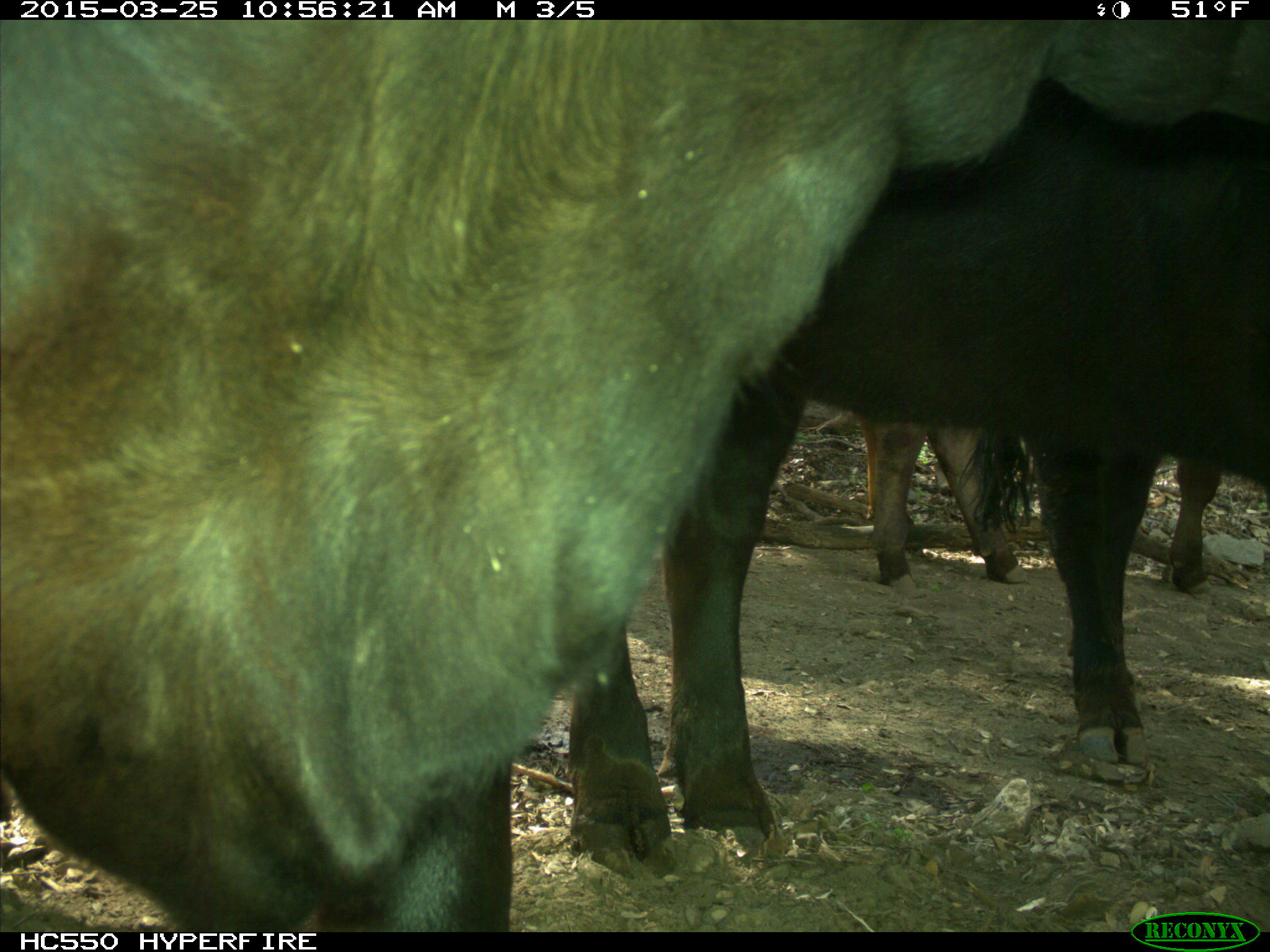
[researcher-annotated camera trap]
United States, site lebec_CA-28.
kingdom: Animalia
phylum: Chordata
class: Mammalia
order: Artiodactyla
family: Bovidae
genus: Bos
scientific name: Bos taurus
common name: domestic cow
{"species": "Bos taurus (domestic cow)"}